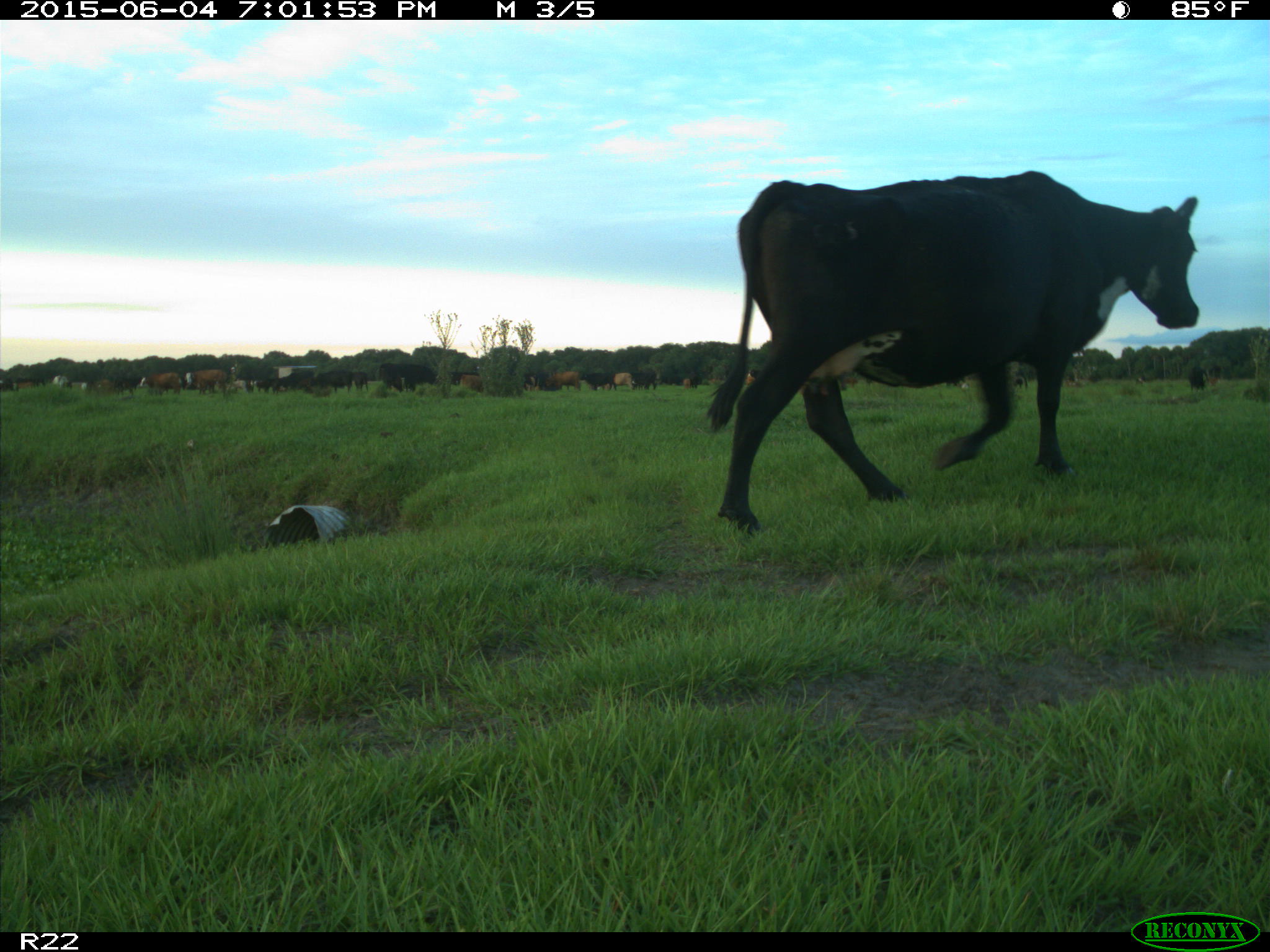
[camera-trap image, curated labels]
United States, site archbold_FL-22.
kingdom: Animalia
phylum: Chordata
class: Mammalia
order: Artiodactyla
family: Bovidae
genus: Bos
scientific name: Bos taurus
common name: domestic cow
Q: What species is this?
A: Bos taurus (domestic cow).